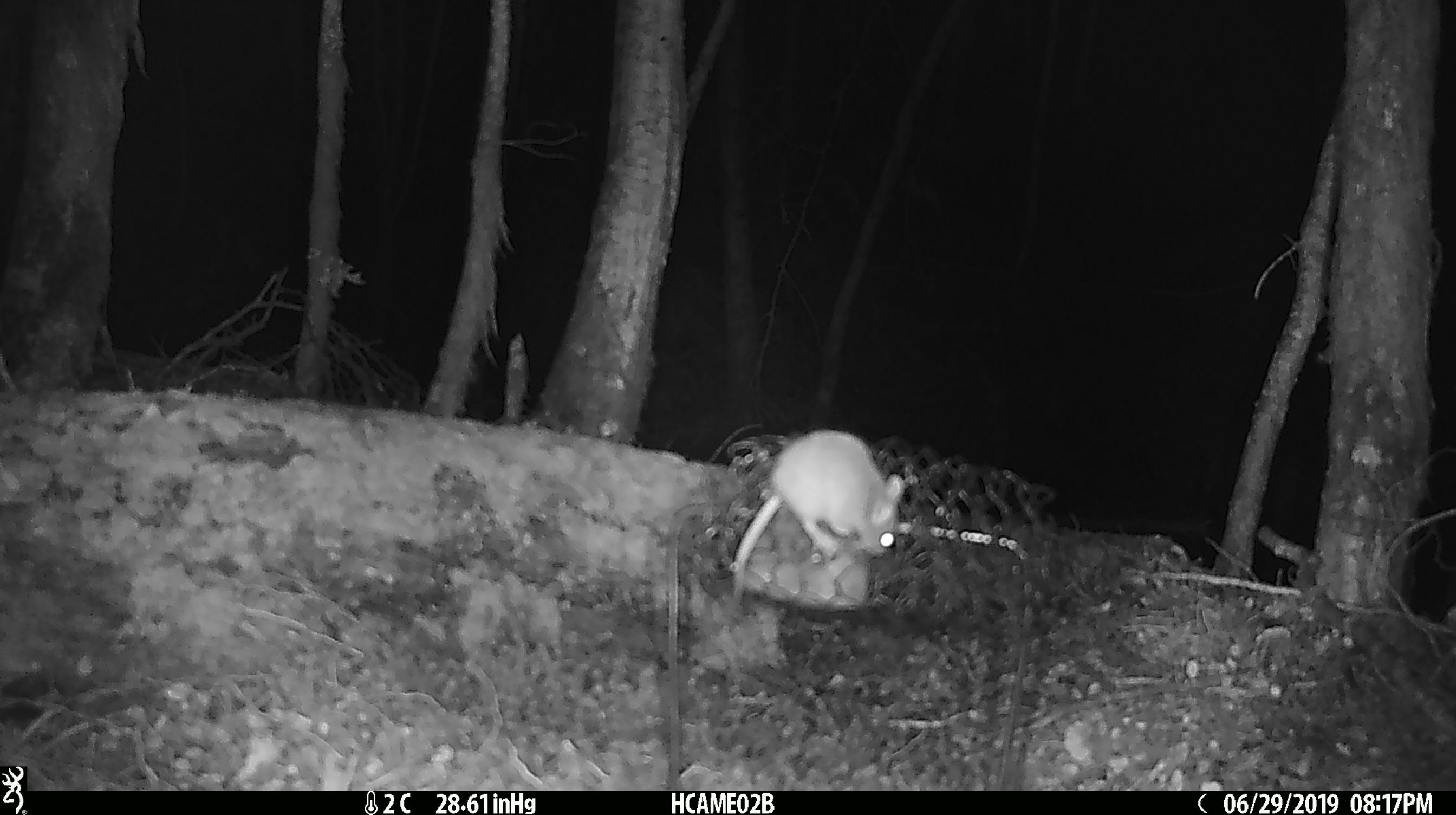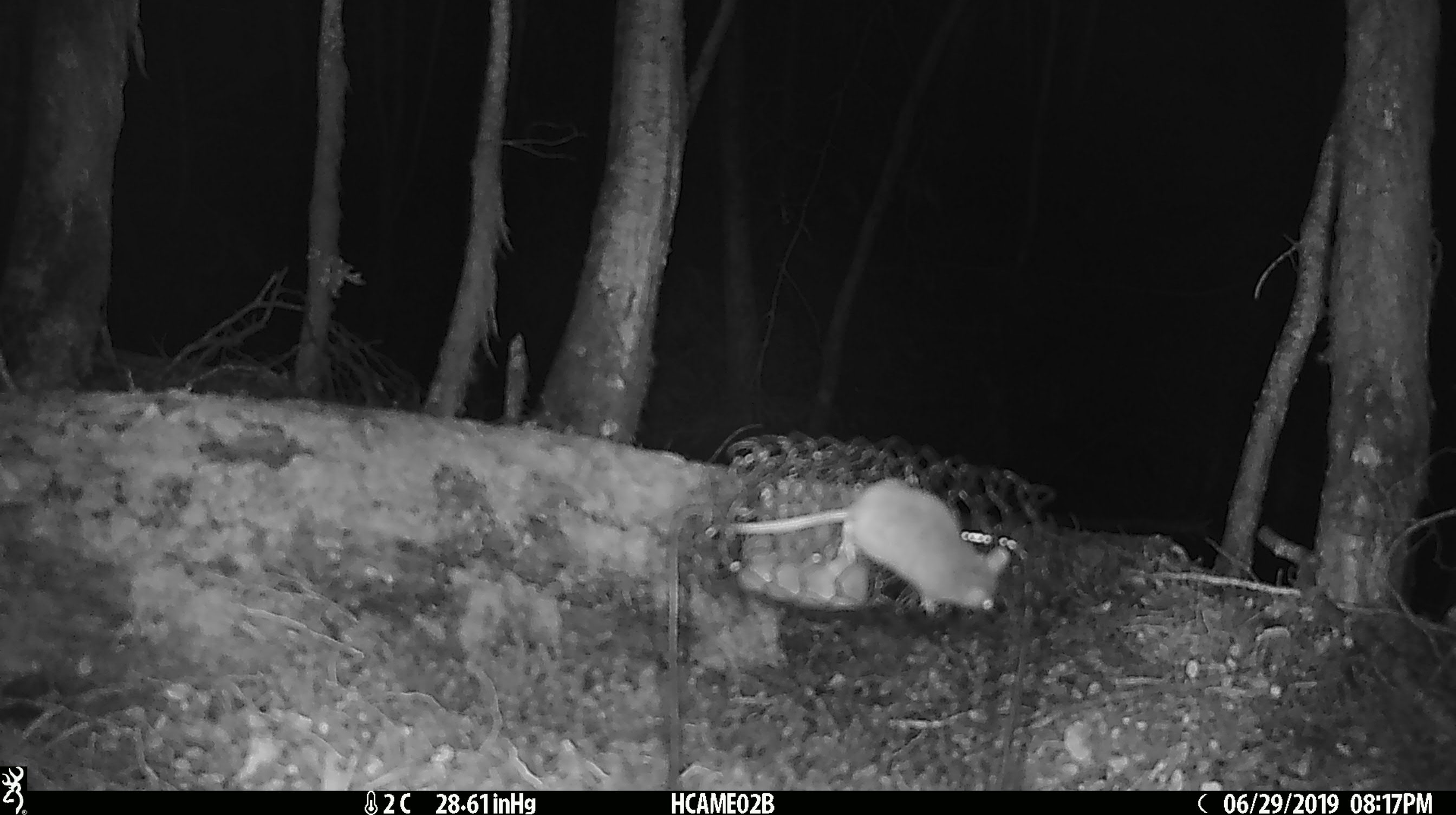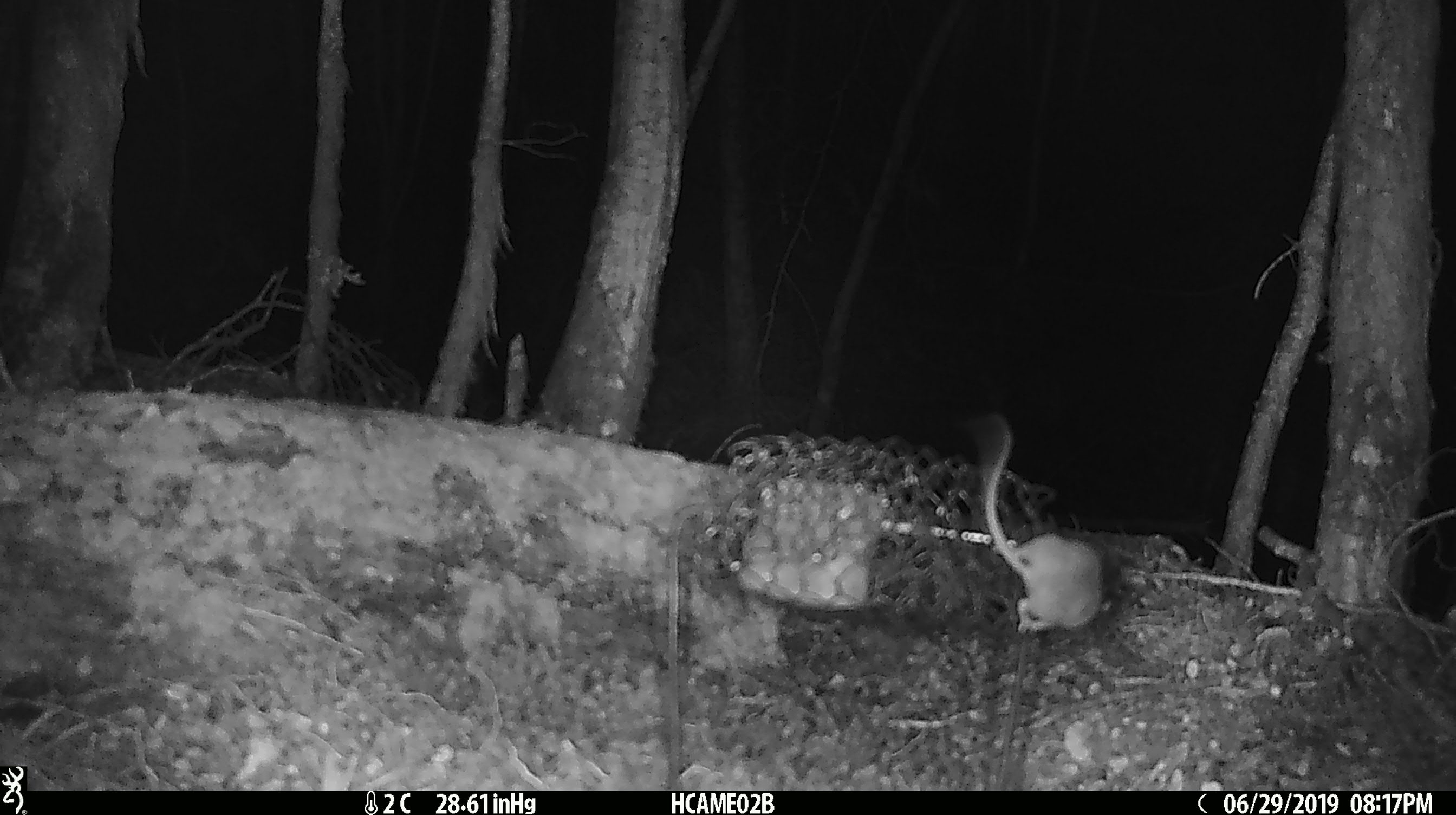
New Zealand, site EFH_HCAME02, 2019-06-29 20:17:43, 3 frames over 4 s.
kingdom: Animalia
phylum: Chordata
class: Mammalia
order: Rodentia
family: Muridae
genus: Mus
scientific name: Mus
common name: mouse